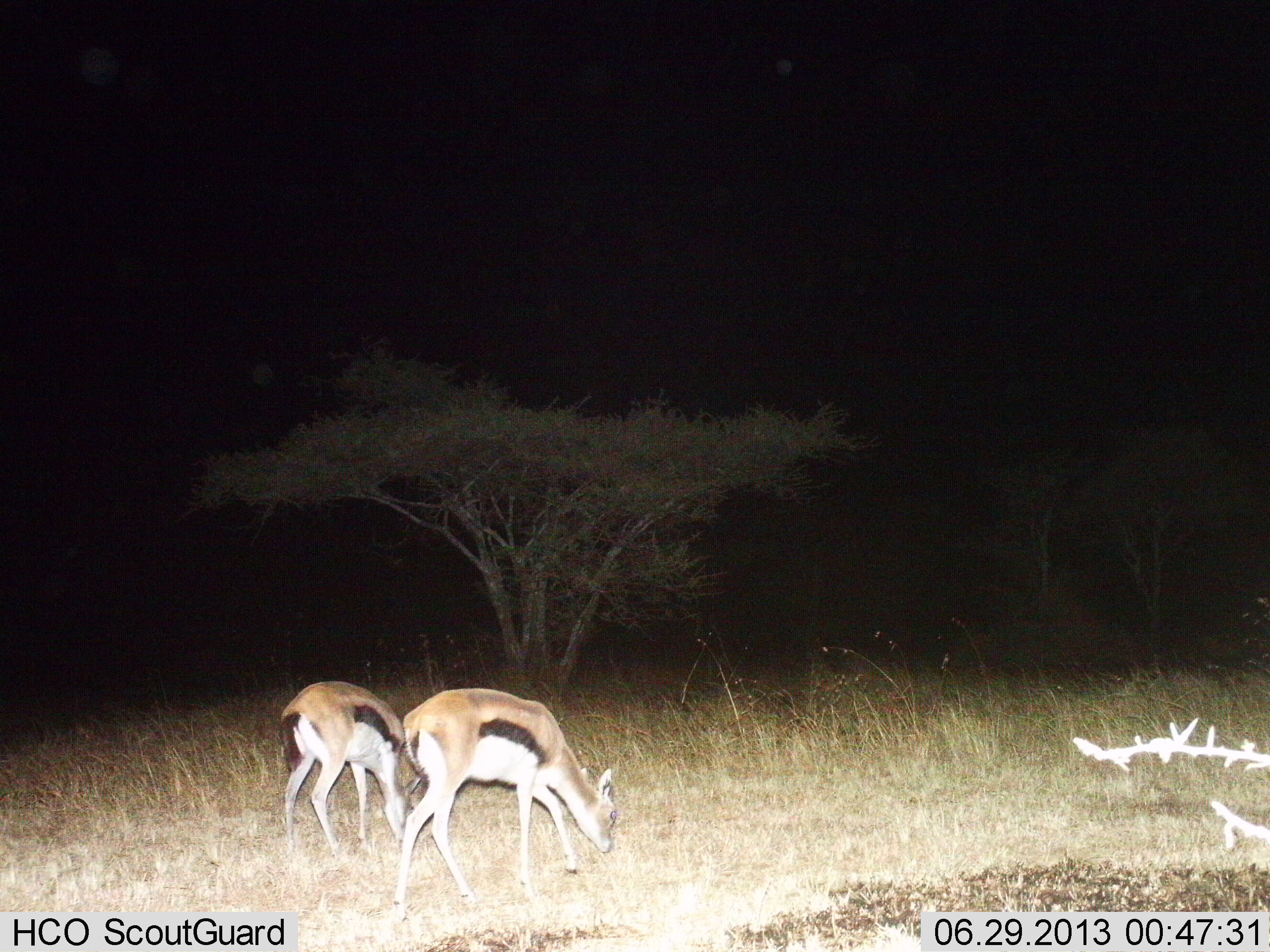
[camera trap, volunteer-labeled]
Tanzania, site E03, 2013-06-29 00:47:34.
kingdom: Animalia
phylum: Chordata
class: Mammalia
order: Artiodactyla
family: Bovidae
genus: Eudorcas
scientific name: Eudorcas thomsonii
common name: thomson's gazelle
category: gazellethomsons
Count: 2.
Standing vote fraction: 30%.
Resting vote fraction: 0%.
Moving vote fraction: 0%.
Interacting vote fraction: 0%.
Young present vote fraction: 0%.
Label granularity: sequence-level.